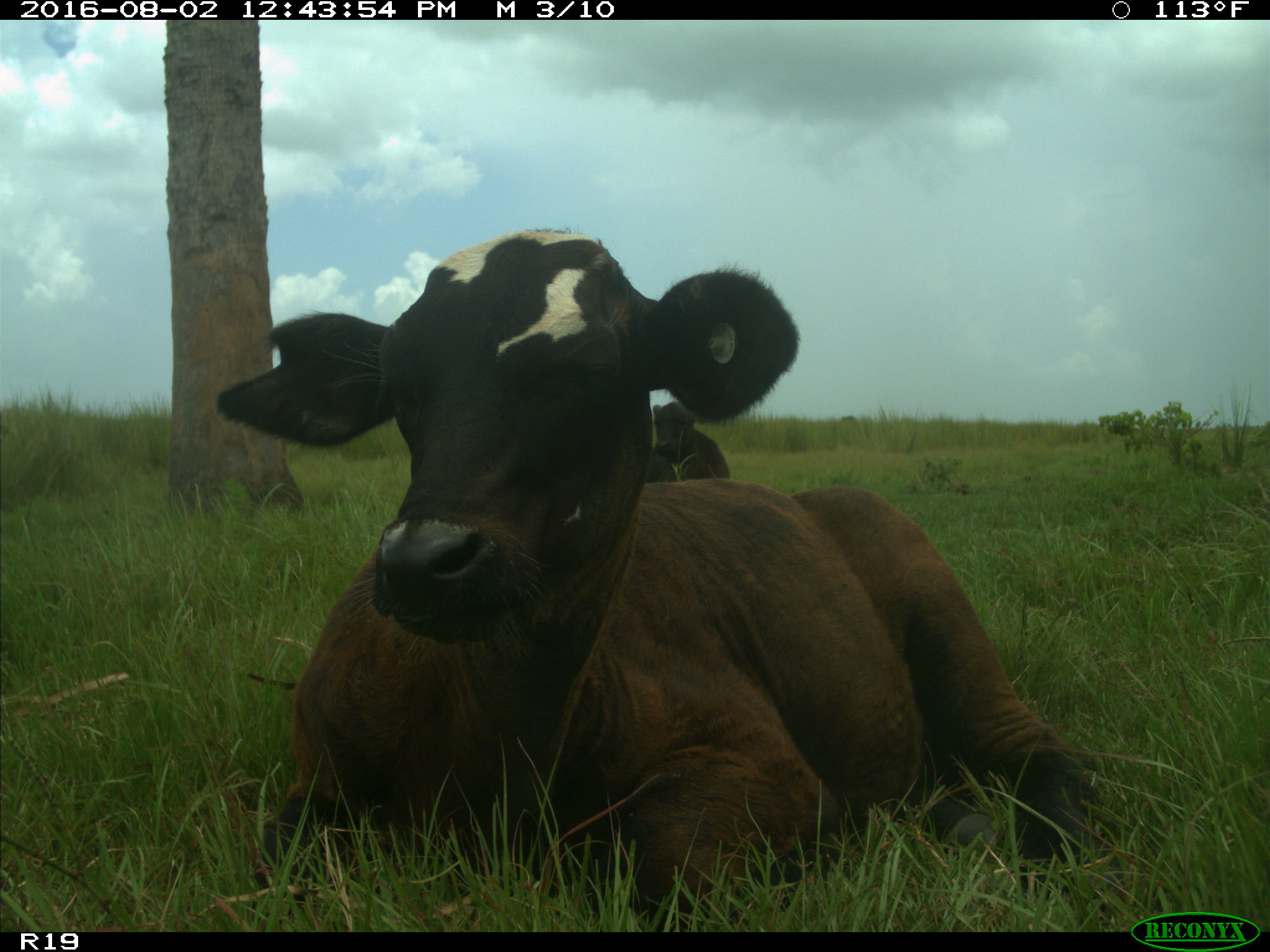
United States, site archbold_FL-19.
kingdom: Animalia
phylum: Chordata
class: Mammalia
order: Artiodactyla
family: Bovidae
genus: Bos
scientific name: Bos taurus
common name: domestic cow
Bos taurus (domestic cow).